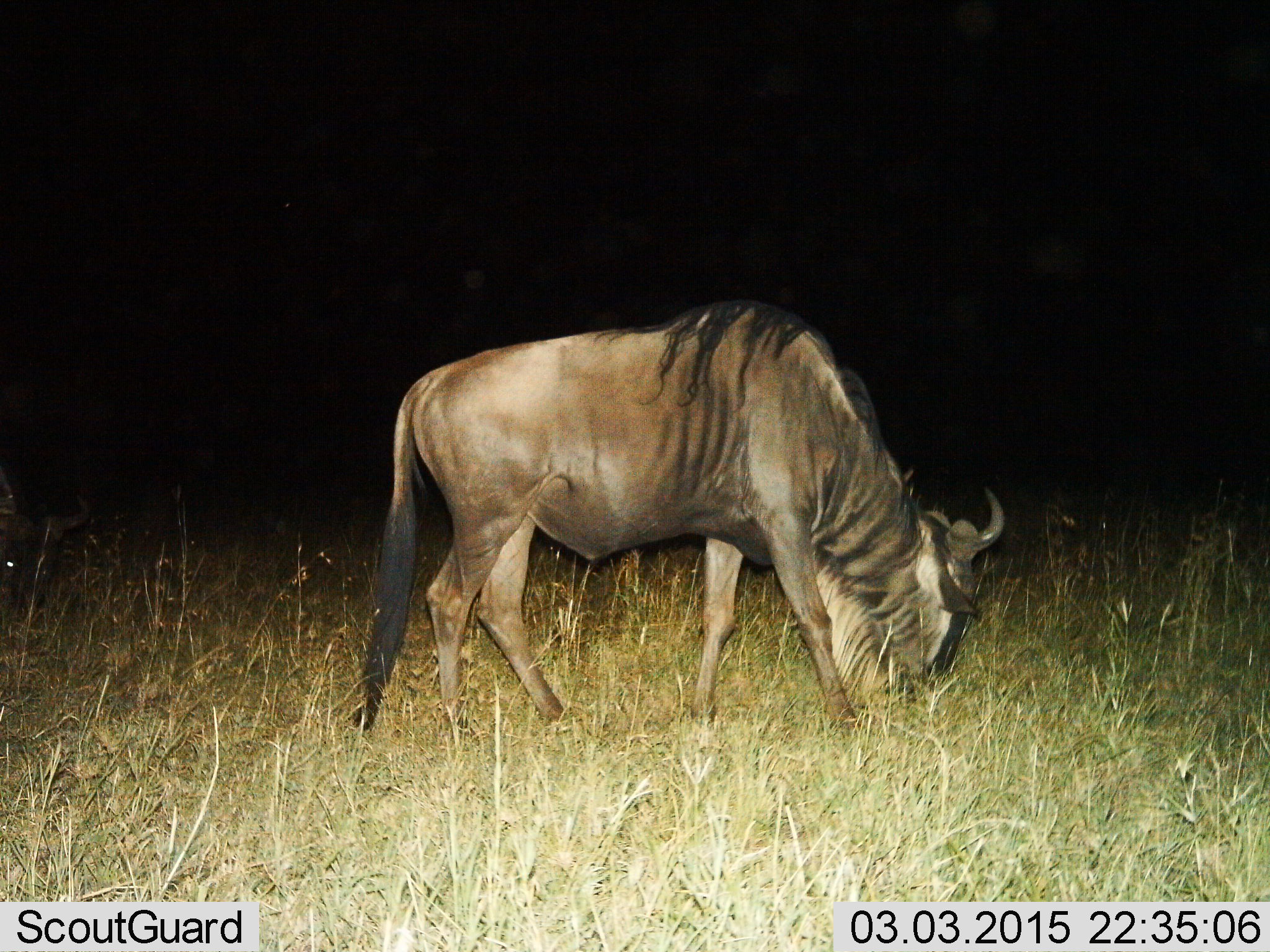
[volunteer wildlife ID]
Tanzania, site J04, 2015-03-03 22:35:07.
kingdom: Animalia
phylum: Chordata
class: Mammalia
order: Artiodactyla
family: Bovidae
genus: Connochaetes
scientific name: Connochaetes taurinus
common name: blue wildebeest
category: wildebeest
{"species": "wildebeest (blue wildebeest) (Connochaetes taurinus)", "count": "1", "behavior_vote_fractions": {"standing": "0%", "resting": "0%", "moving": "10%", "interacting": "0%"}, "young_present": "0%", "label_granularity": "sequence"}